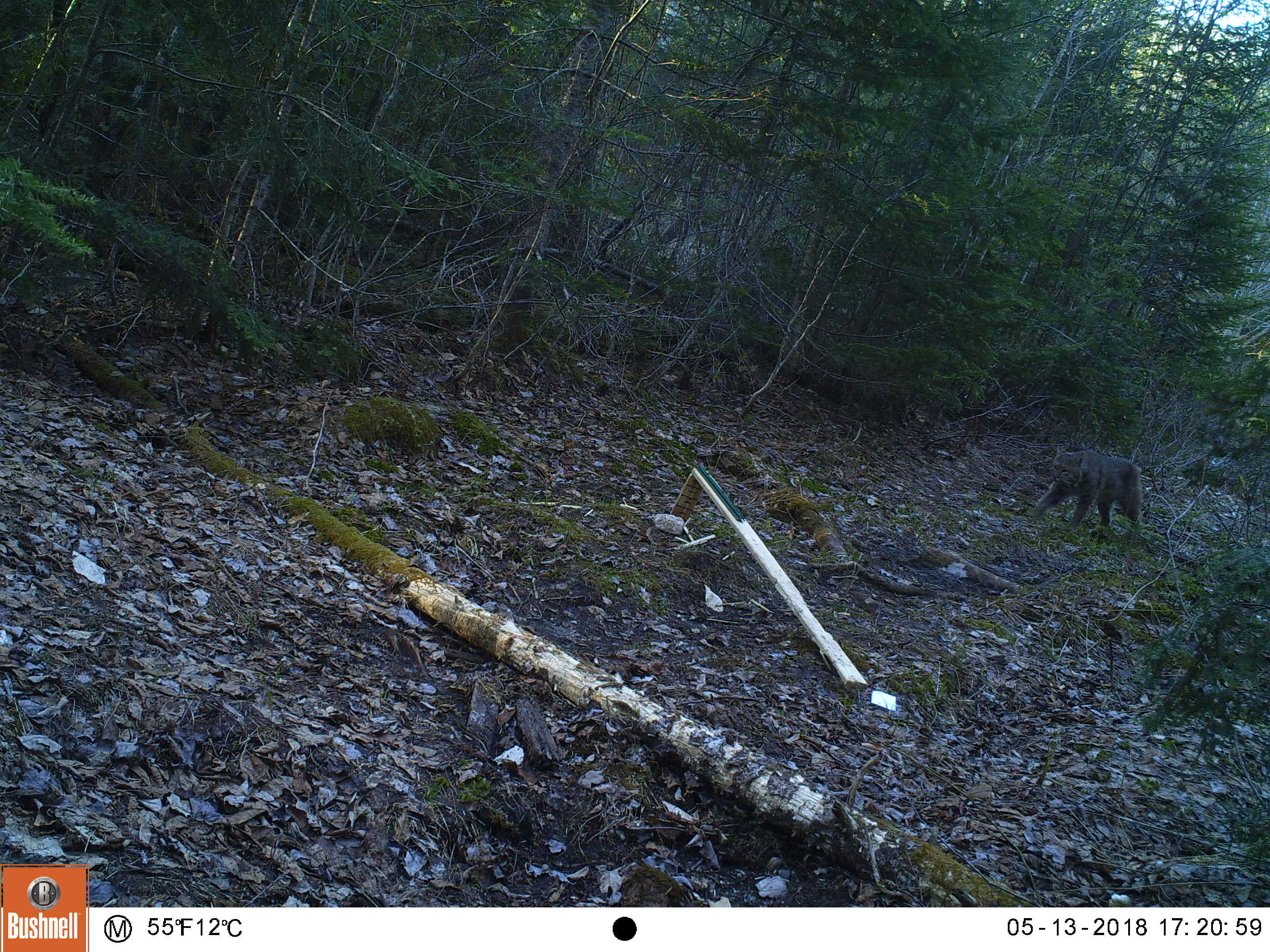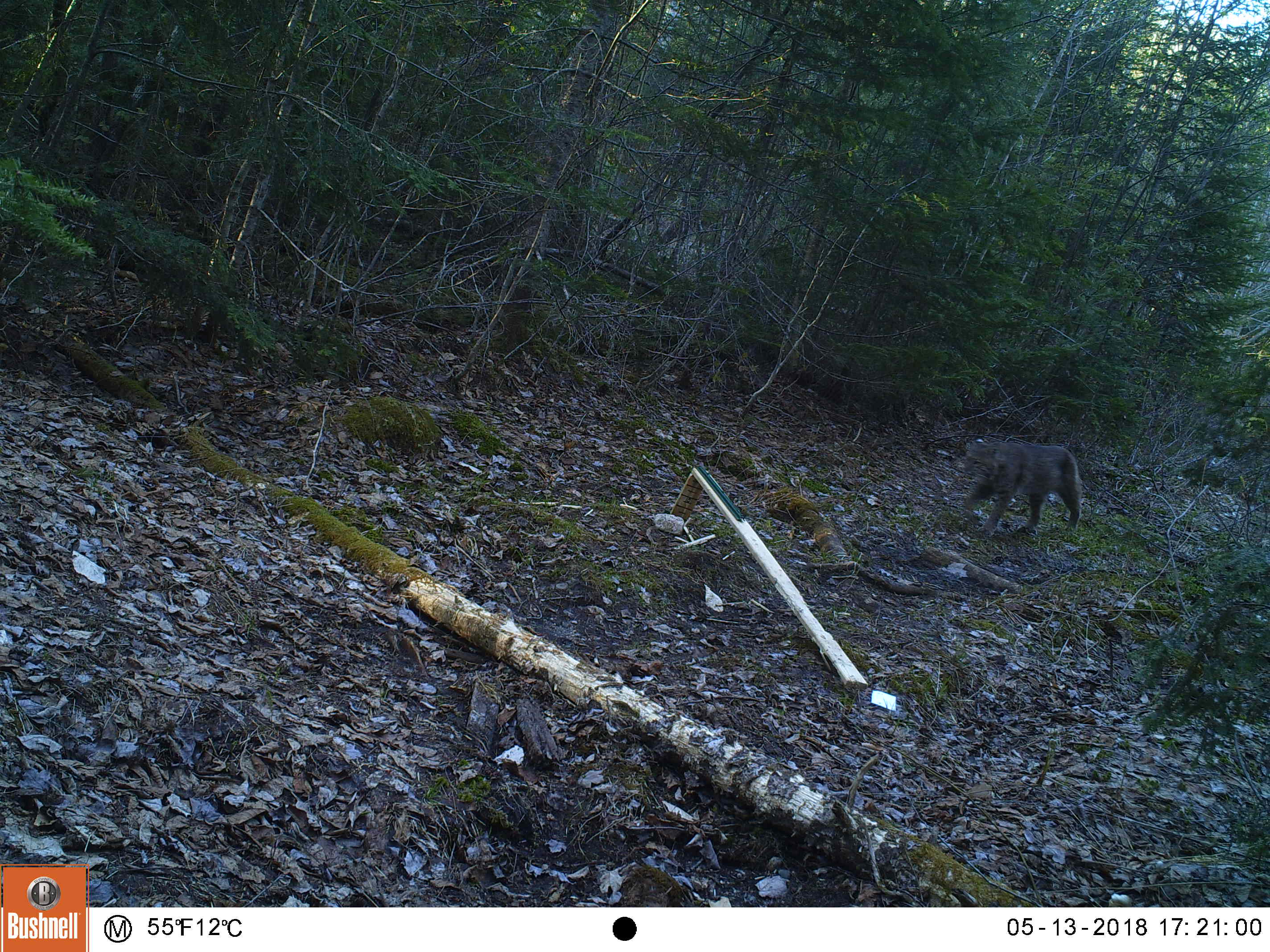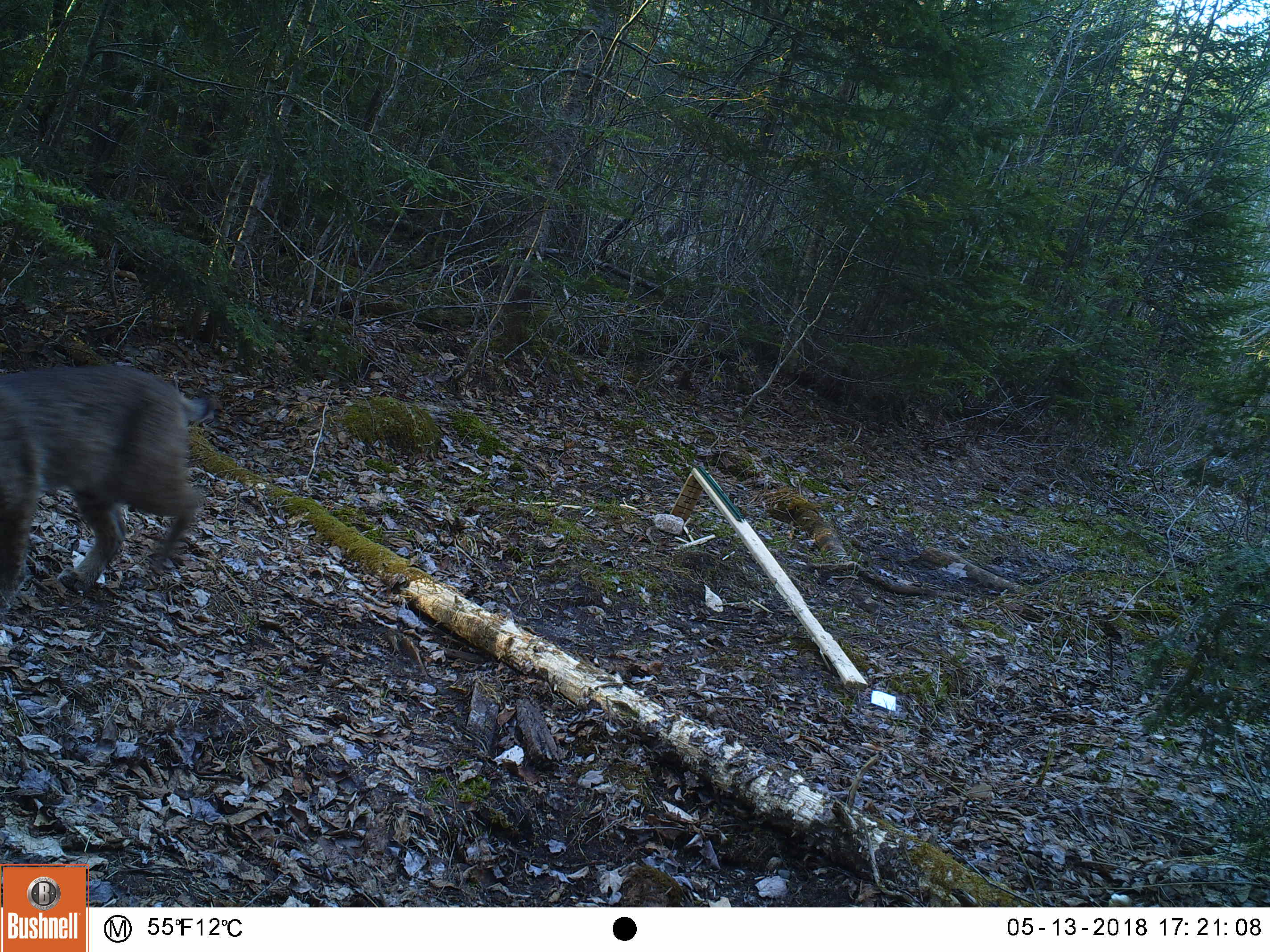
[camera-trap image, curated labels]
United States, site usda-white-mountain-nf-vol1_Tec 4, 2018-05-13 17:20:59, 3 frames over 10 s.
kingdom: Animalia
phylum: Chordata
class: Mammalia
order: Carnivora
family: Felidae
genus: Lynx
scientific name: Lynx rufus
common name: bobcat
Bobcat (Lynx rufus).